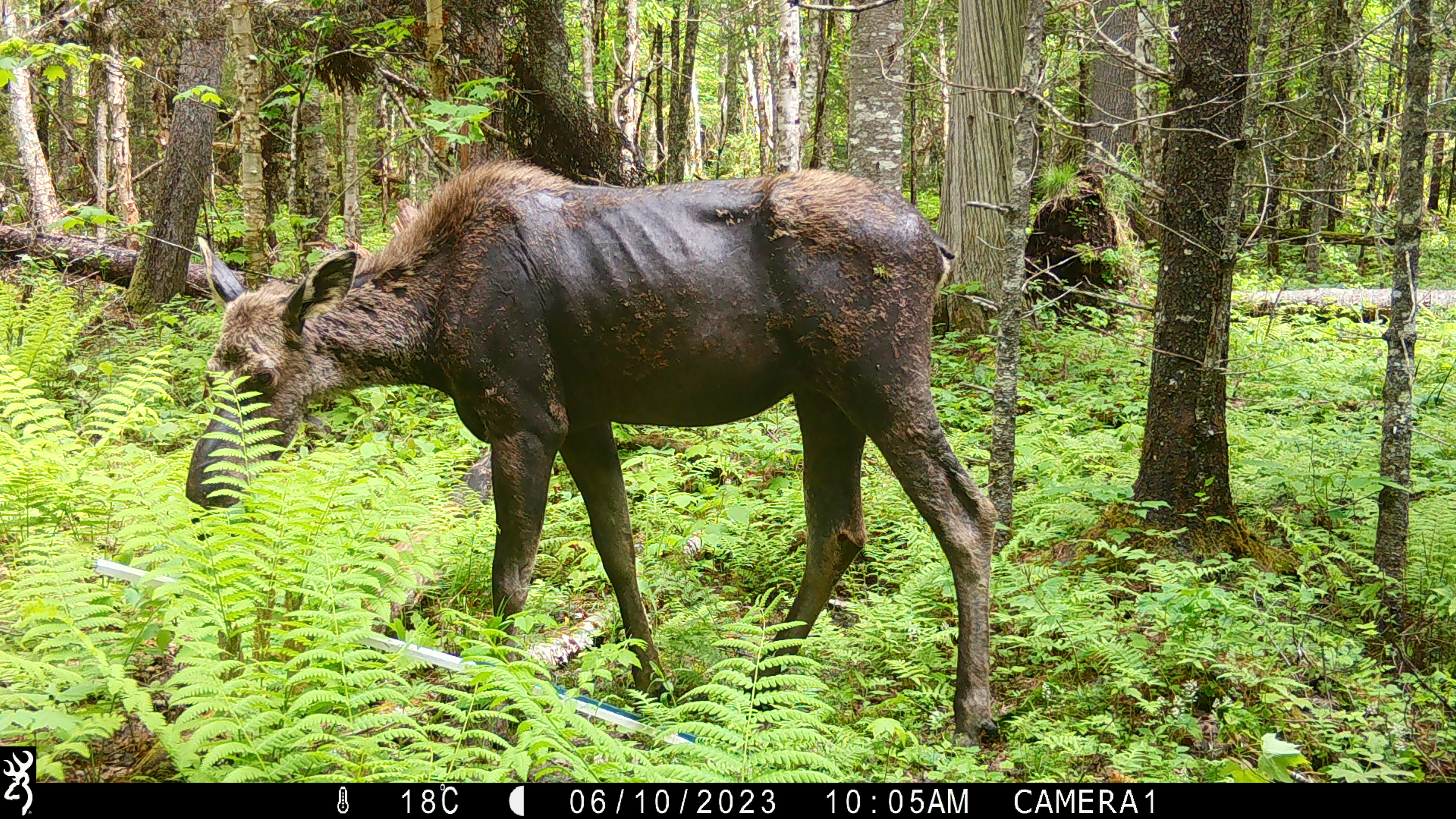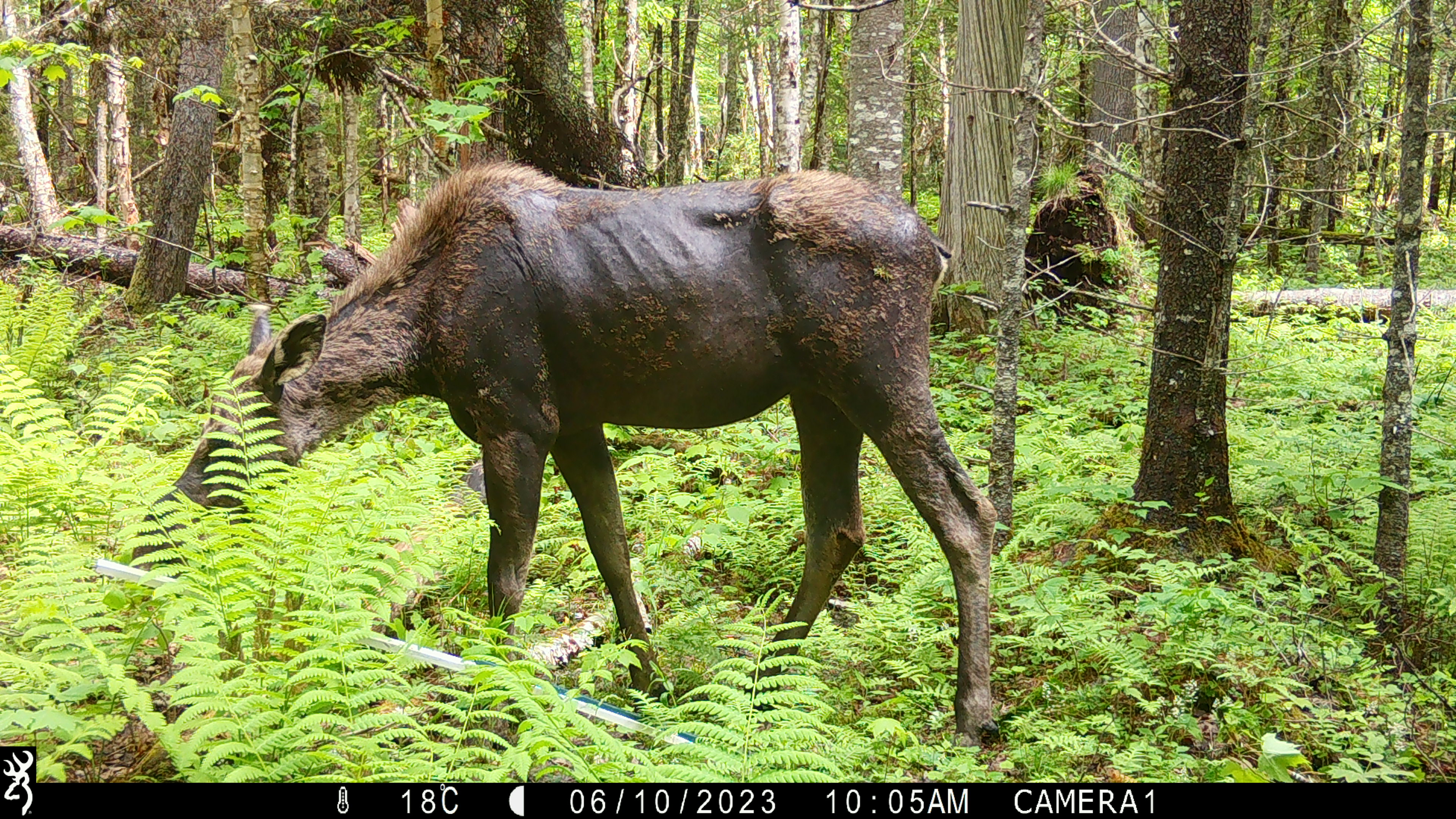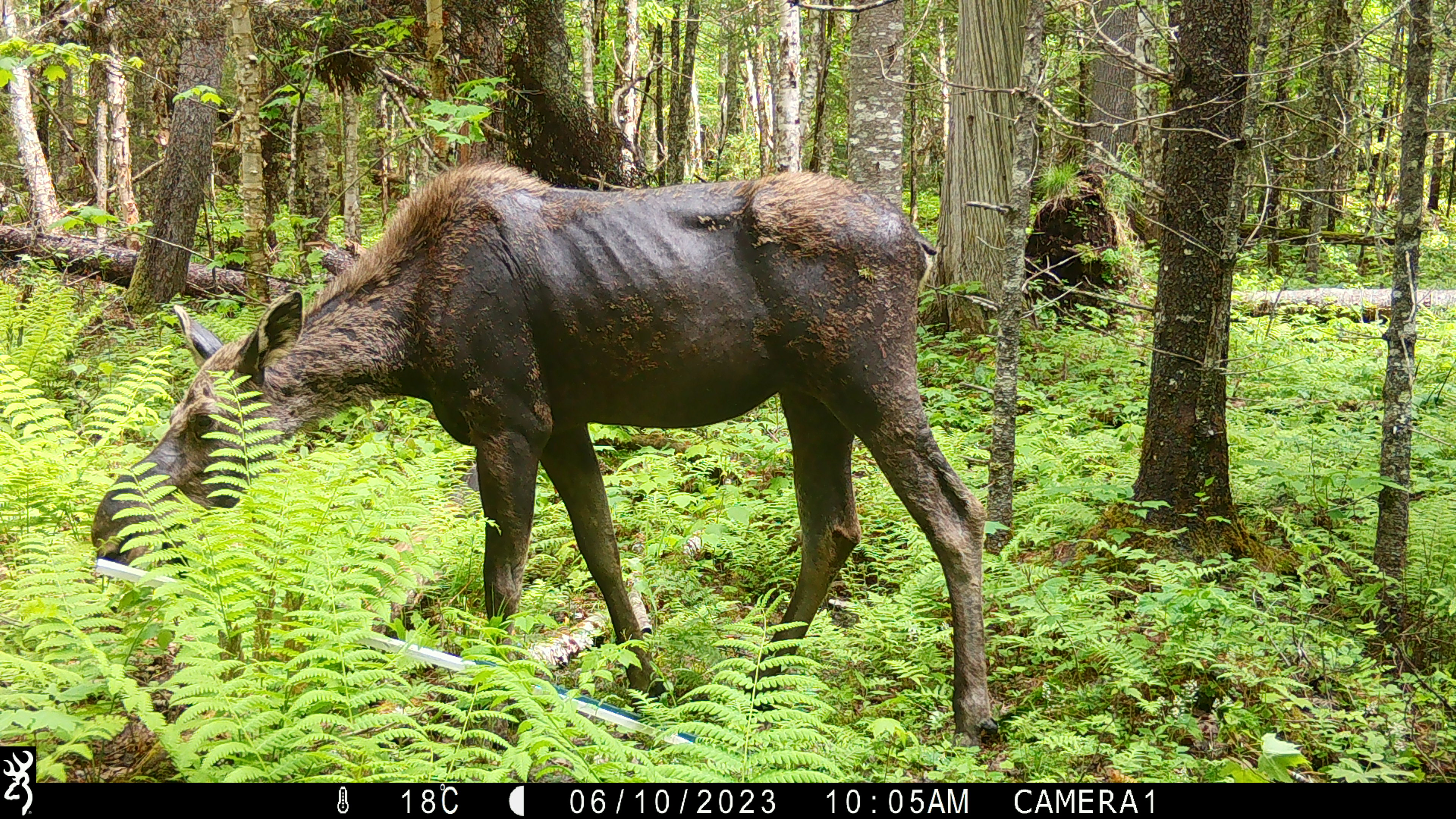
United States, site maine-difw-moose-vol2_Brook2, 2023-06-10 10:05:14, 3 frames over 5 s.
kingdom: Animalia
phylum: Chordata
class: Mammalia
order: Artiodactyla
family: Cervidae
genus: Alces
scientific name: Alces alces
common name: moose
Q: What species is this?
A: Moose (Alces alces).